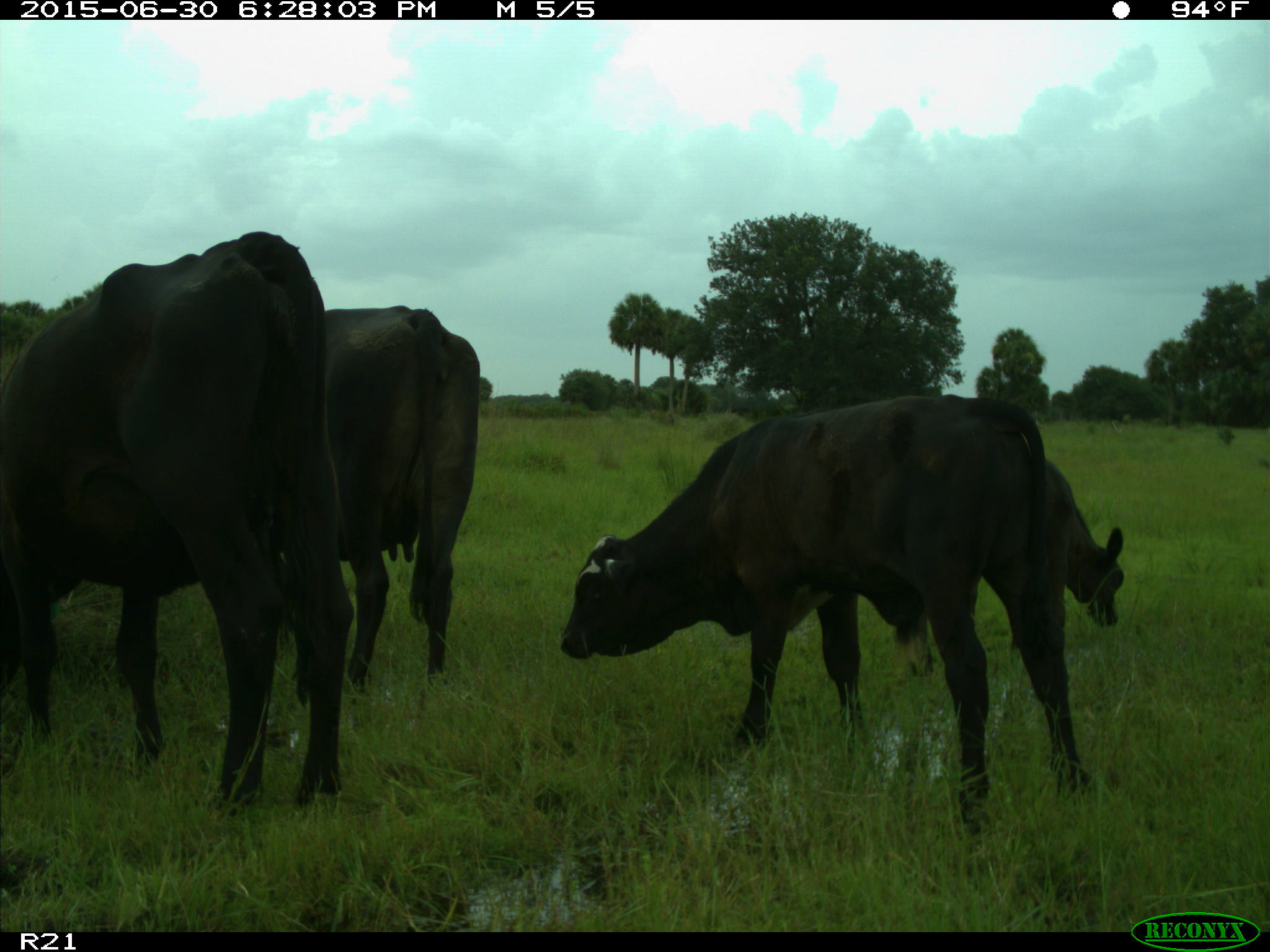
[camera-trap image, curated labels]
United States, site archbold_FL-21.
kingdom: Animalia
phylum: Chordata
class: Mammalia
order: Artiodactyla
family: Bovidae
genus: Bos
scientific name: Bos taurus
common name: domestic cow